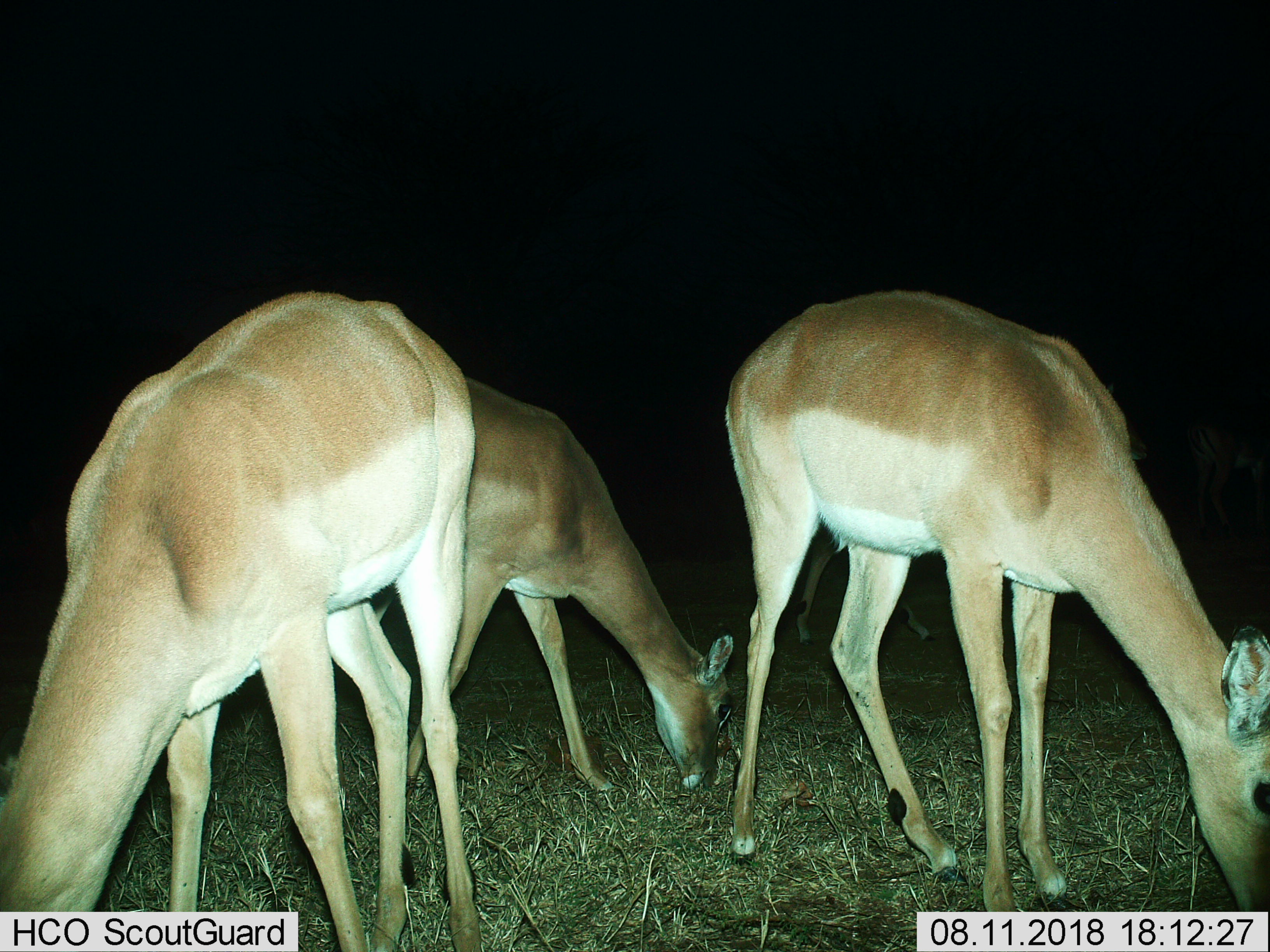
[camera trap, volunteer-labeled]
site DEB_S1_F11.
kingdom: Animalia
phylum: Chordata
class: Mammalia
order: Artiodactyla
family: Bovidae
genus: Aepyceros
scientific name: Aepyceros melampus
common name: impala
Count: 3.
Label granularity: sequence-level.